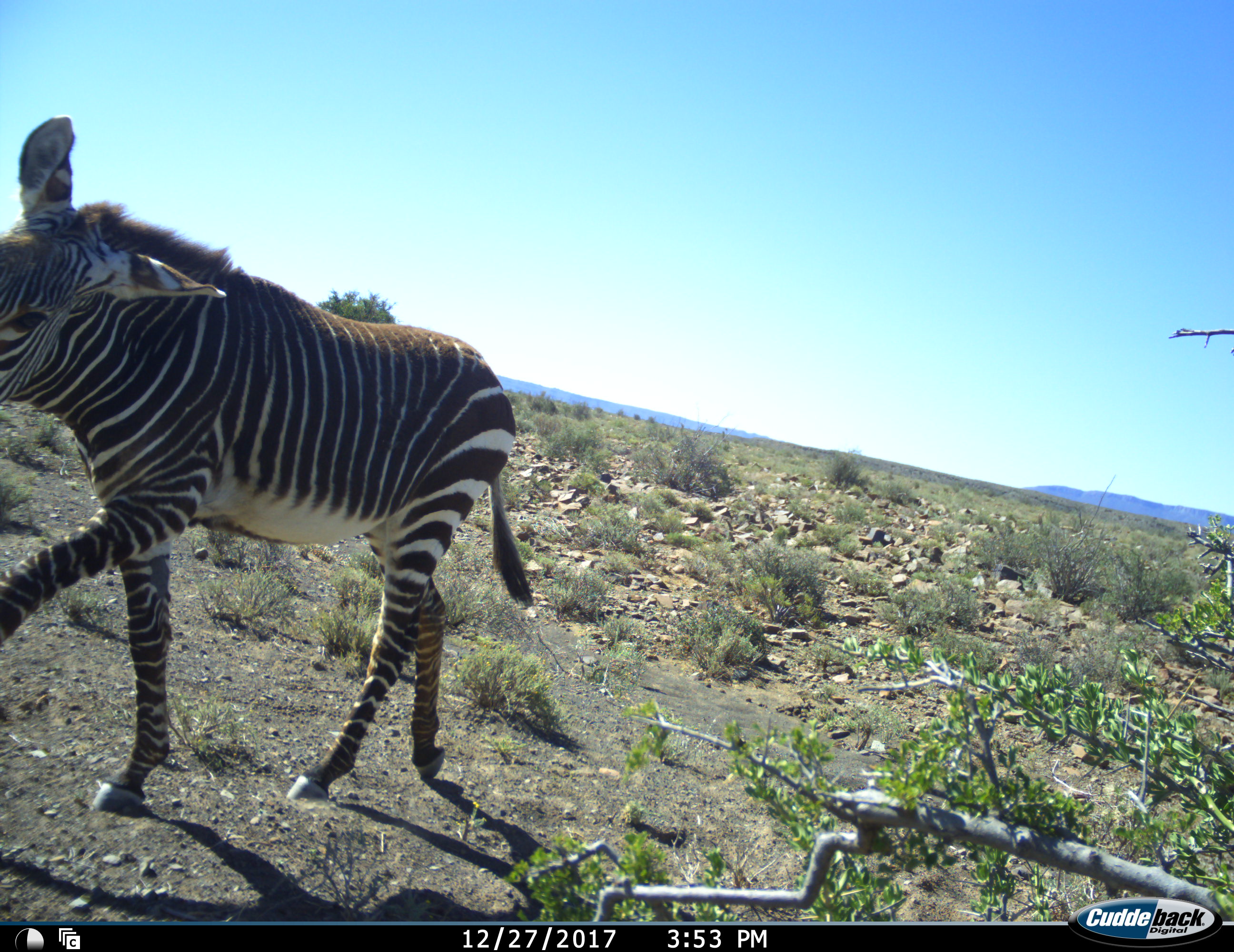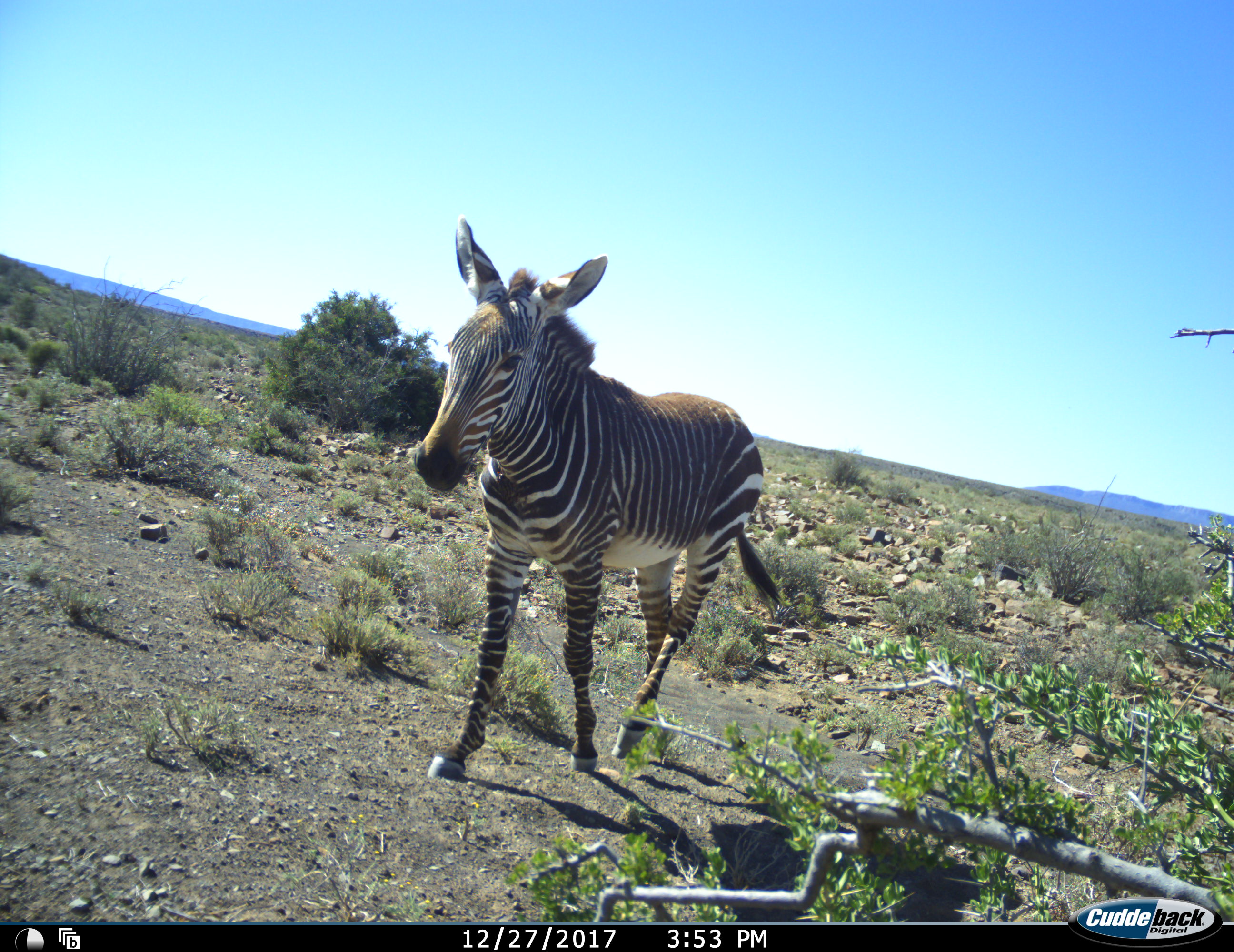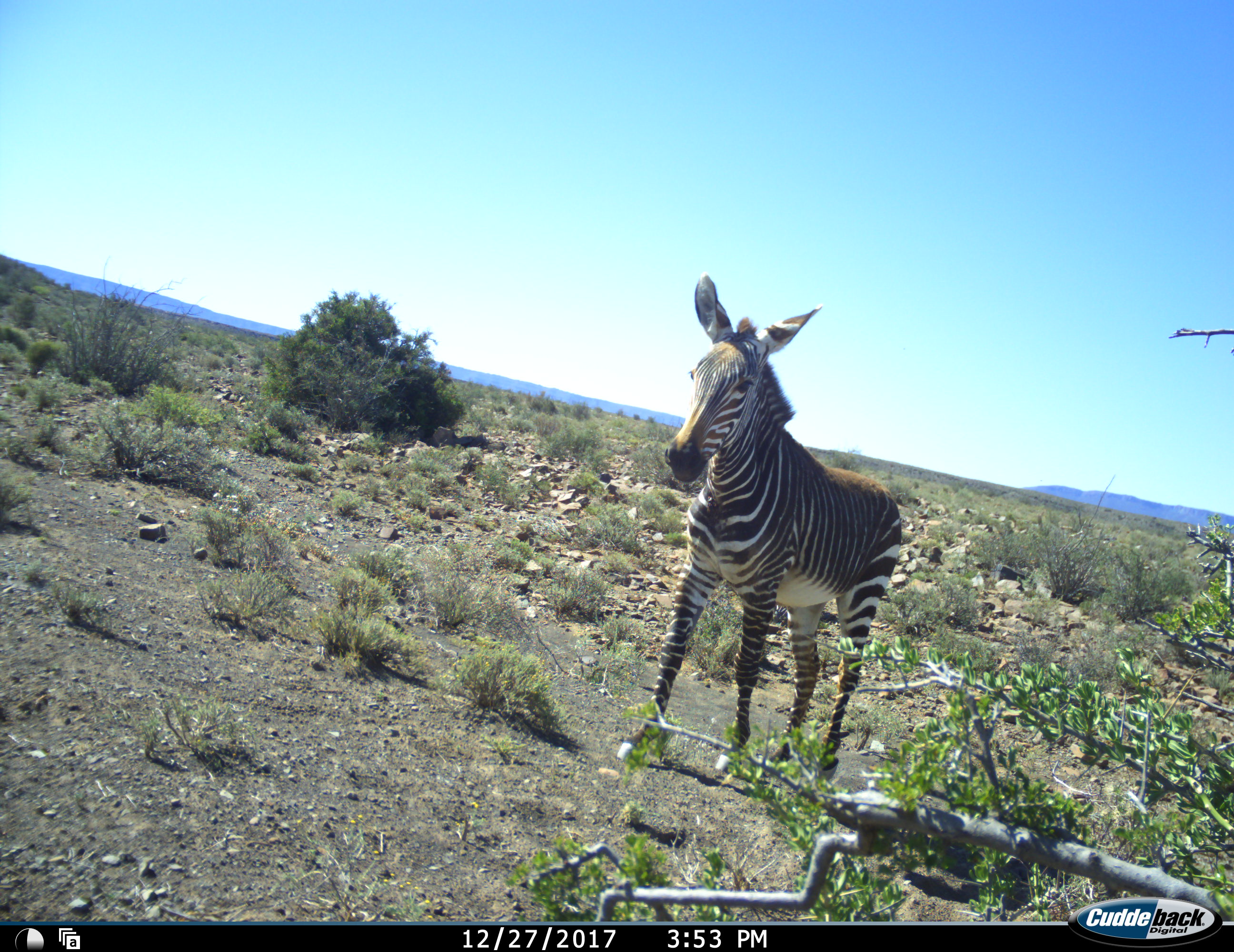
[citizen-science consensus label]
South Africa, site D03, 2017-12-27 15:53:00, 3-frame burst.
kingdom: Animalia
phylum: Chordata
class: Mammalia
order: Perissodactyla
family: Equidae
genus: Equus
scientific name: Equus zebra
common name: mountain zebra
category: zebramountain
Zebramountain (mountain zebra) (Equus zebra), count 1. Behavior (volunteer vote fractions): standing 10%, resting 0%, moving 100%, interacting 0%. Young present (vote fraction): 0%. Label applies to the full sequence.